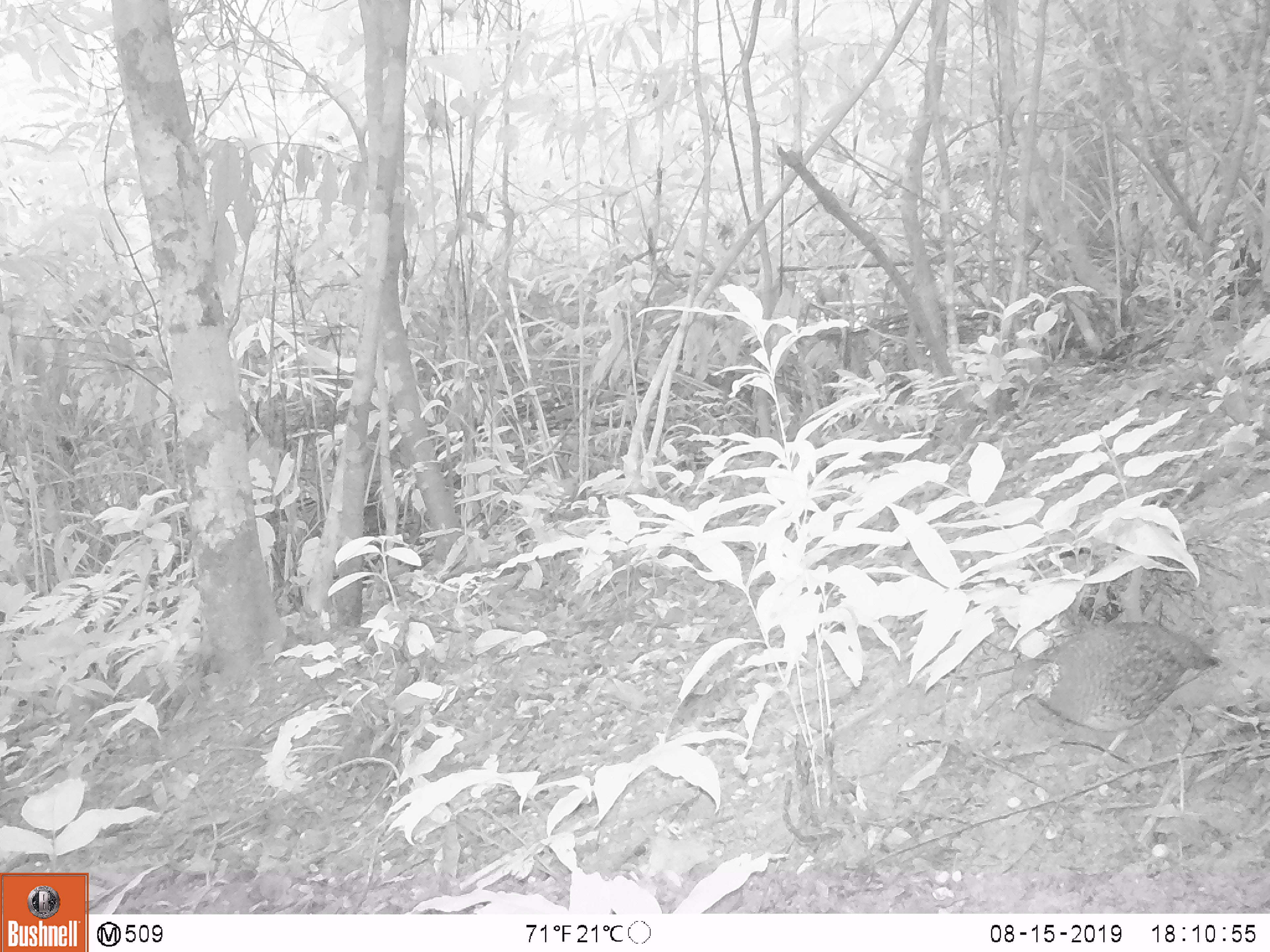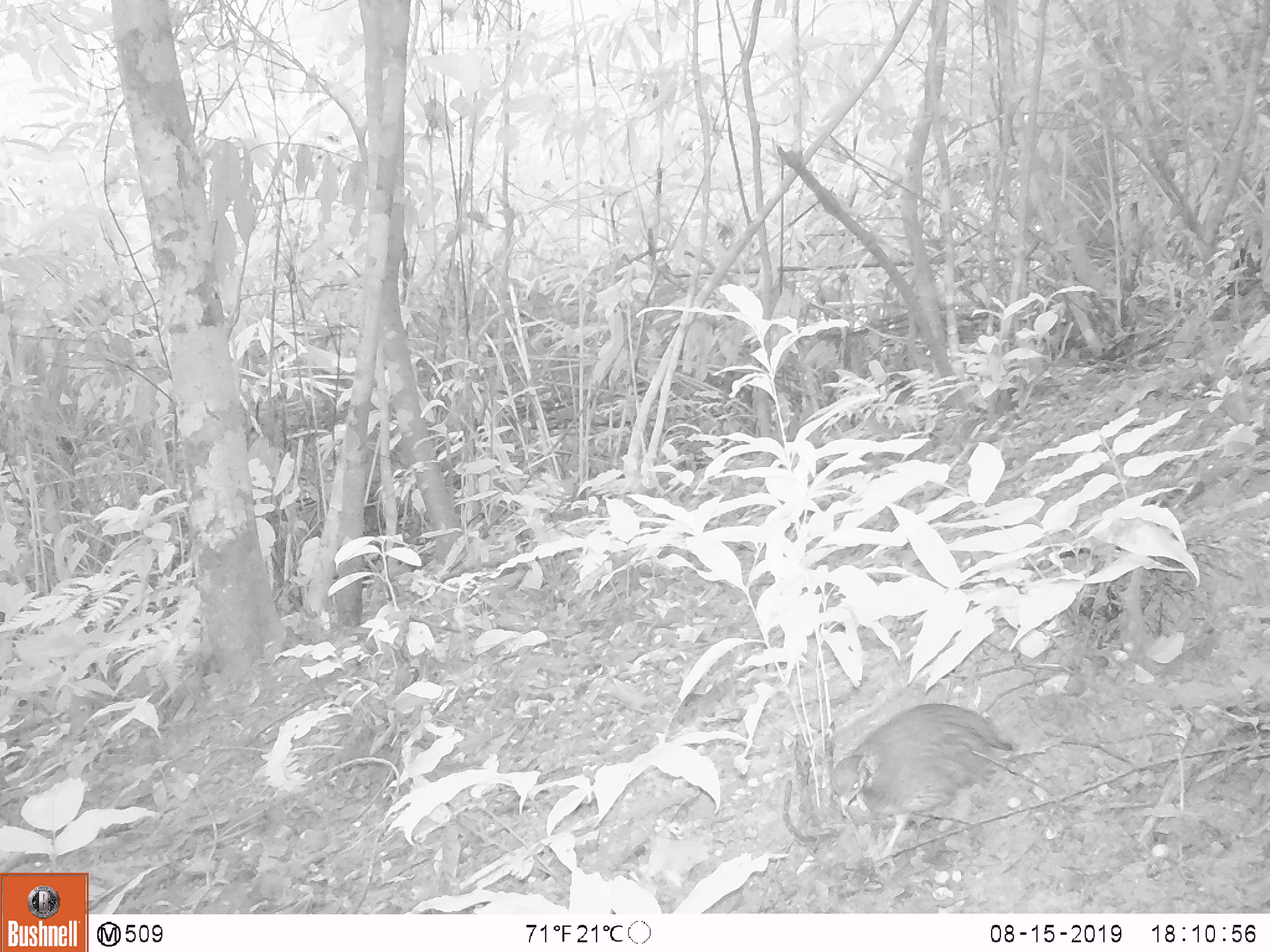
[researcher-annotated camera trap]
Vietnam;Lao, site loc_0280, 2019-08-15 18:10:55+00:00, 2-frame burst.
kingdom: Animalia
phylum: Chordata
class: Aves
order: Galliformes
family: Phasianidae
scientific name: Phasianidae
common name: partridge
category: unidentified partridge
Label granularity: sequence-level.